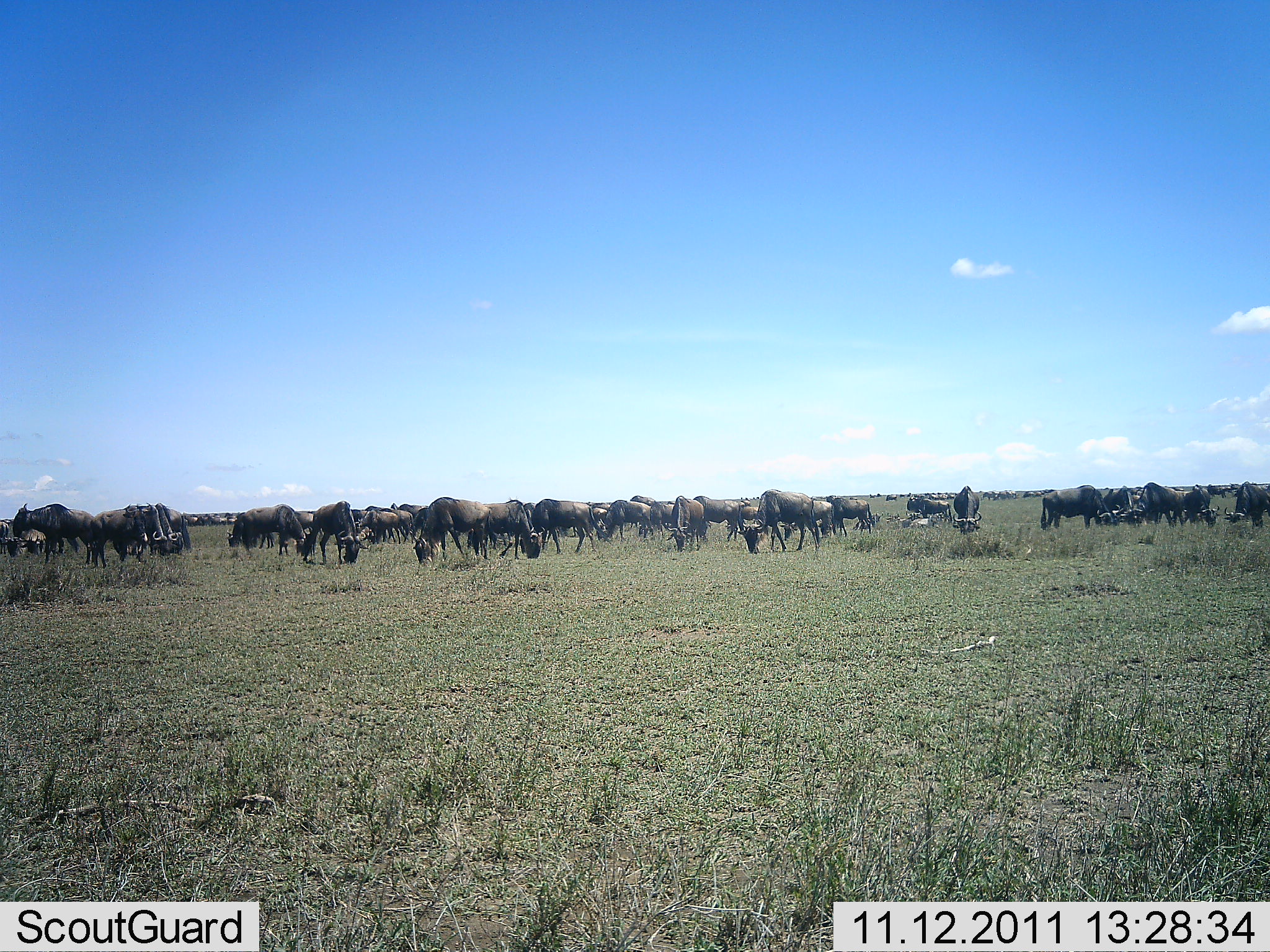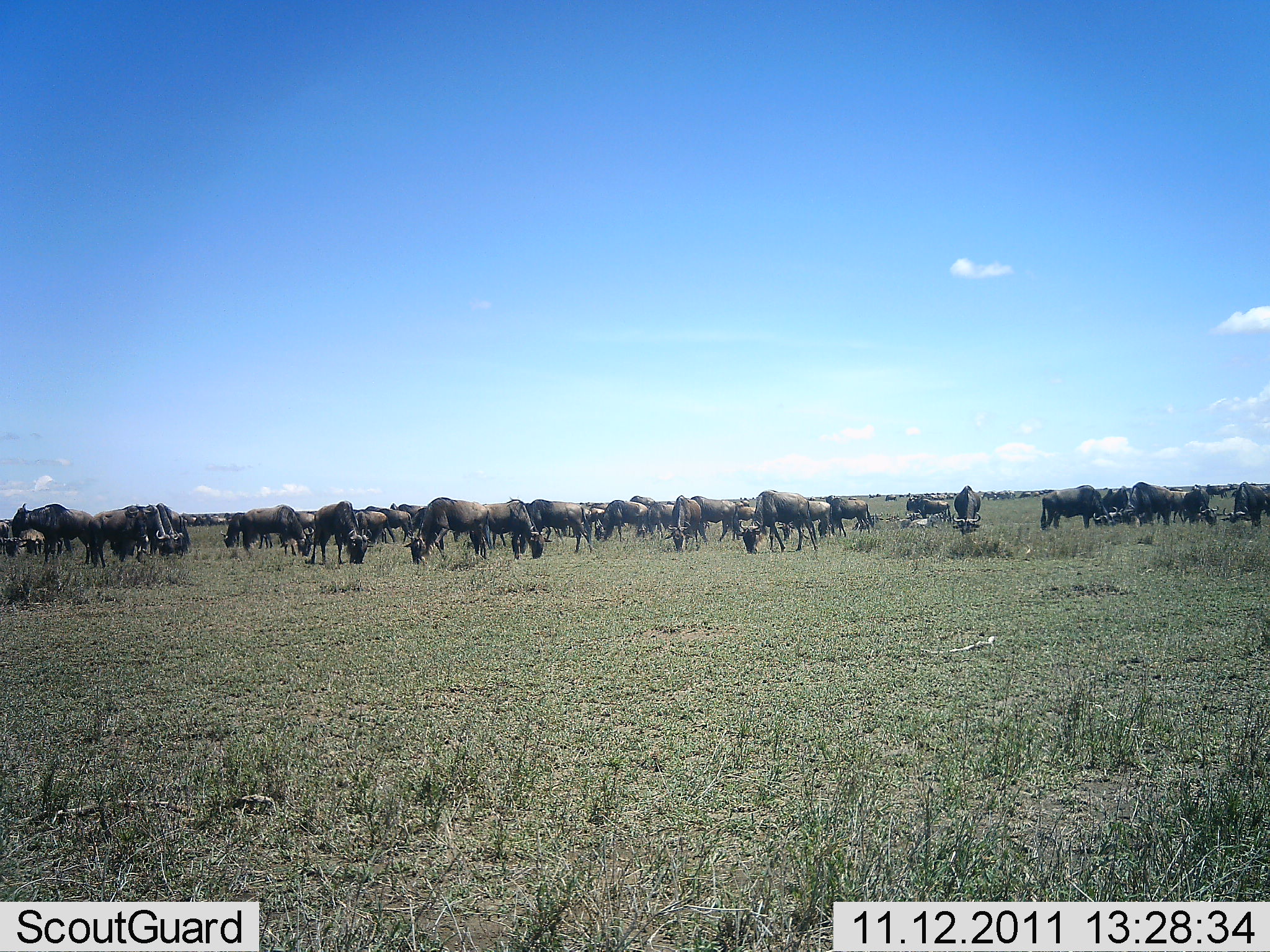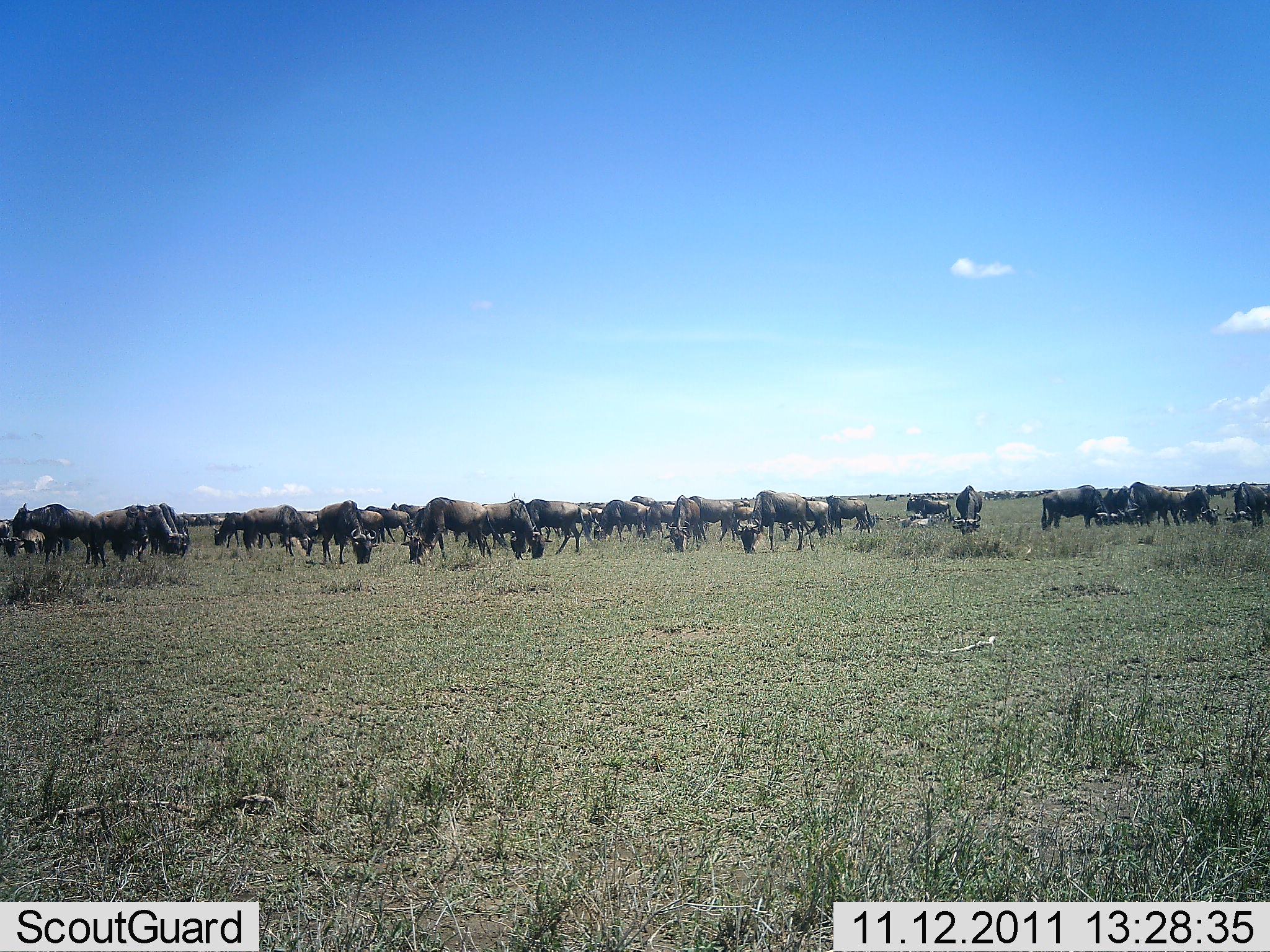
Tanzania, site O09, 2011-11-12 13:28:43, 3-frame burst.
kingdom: Animalia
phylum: Chordata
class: Mammalia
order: Artiodactyla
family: Bovidae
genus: Connochaetes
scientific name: Connochaetes taurinus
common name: blue wildebeest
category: wildebeest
Wildebeest (blue wildebeest) (Connochaetes taurinus), count 11-50. Behavior (volunteer vote fractions): standing 43%, resting 14%, moving 43%, interacting 0%. Young present (vote fraction): 7%. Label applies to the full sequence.